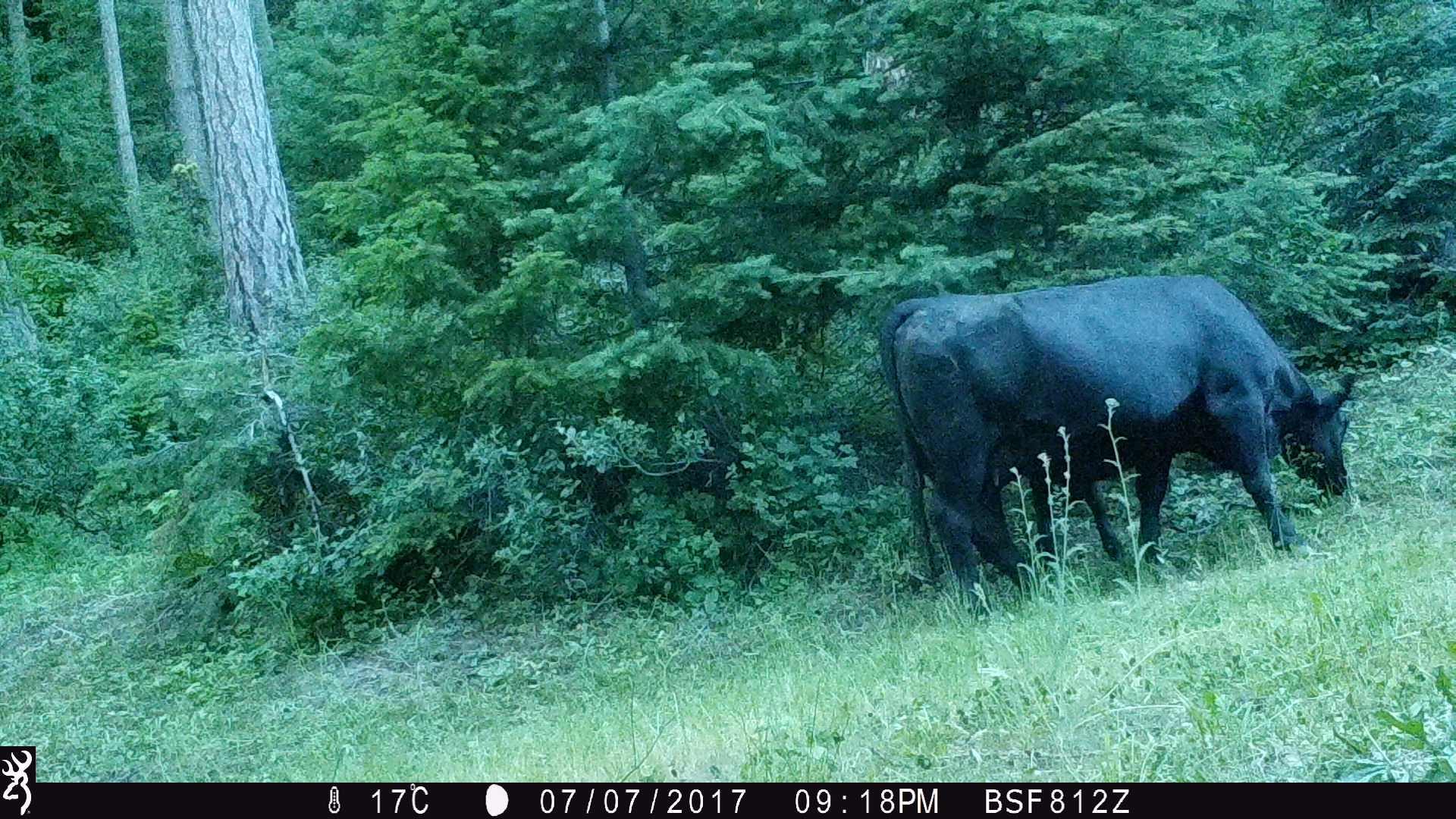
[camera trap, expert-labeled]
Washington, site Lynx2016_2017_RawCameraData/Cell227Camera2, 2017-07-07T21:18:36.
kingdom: Animalia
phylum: Chordata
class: Mammalia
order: Artiodactyla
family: Bovidae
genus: Bos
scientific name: Bos taurus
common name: domestic cattle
Domestic cattle (Bos taurus). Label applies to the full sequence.